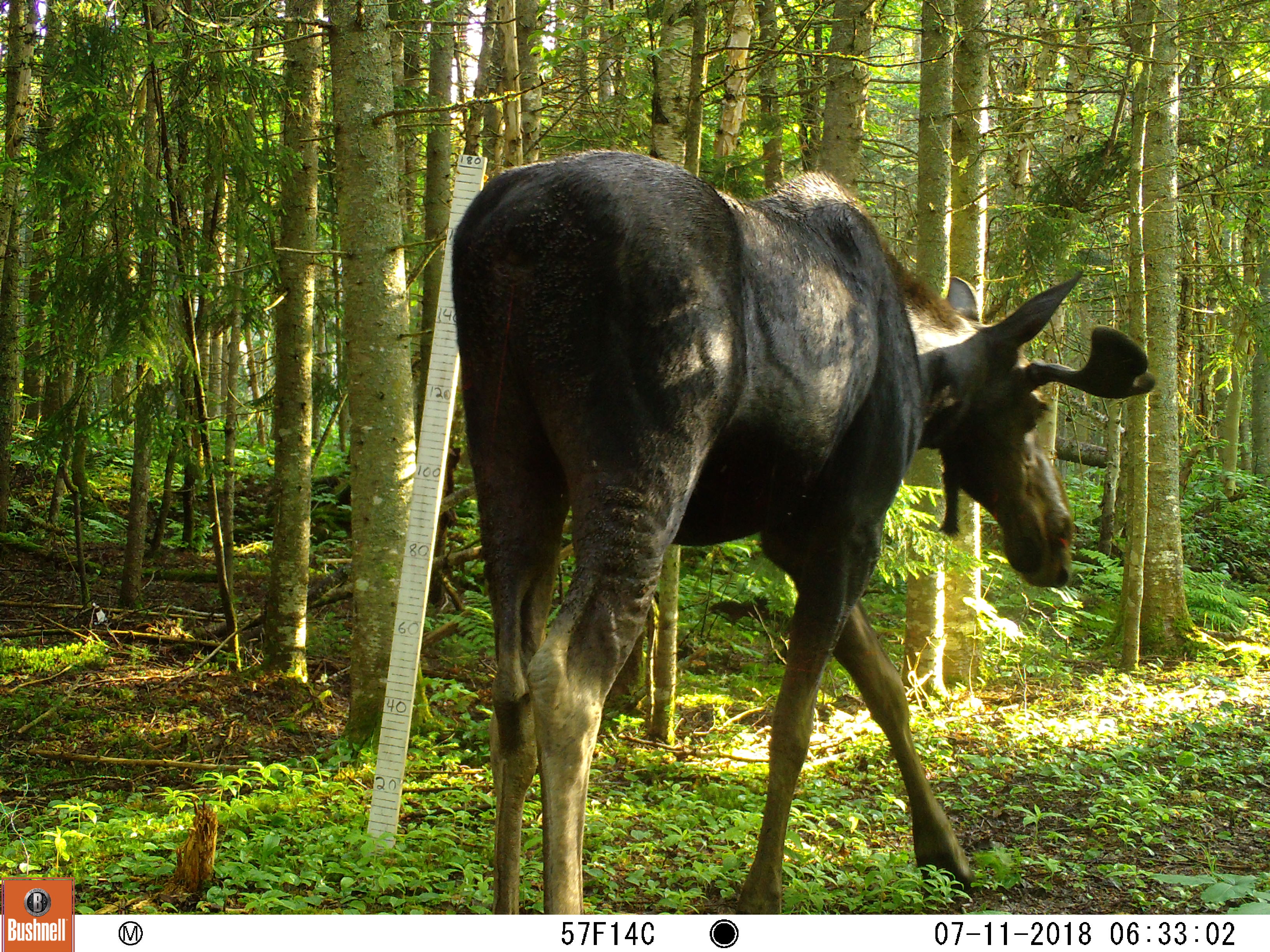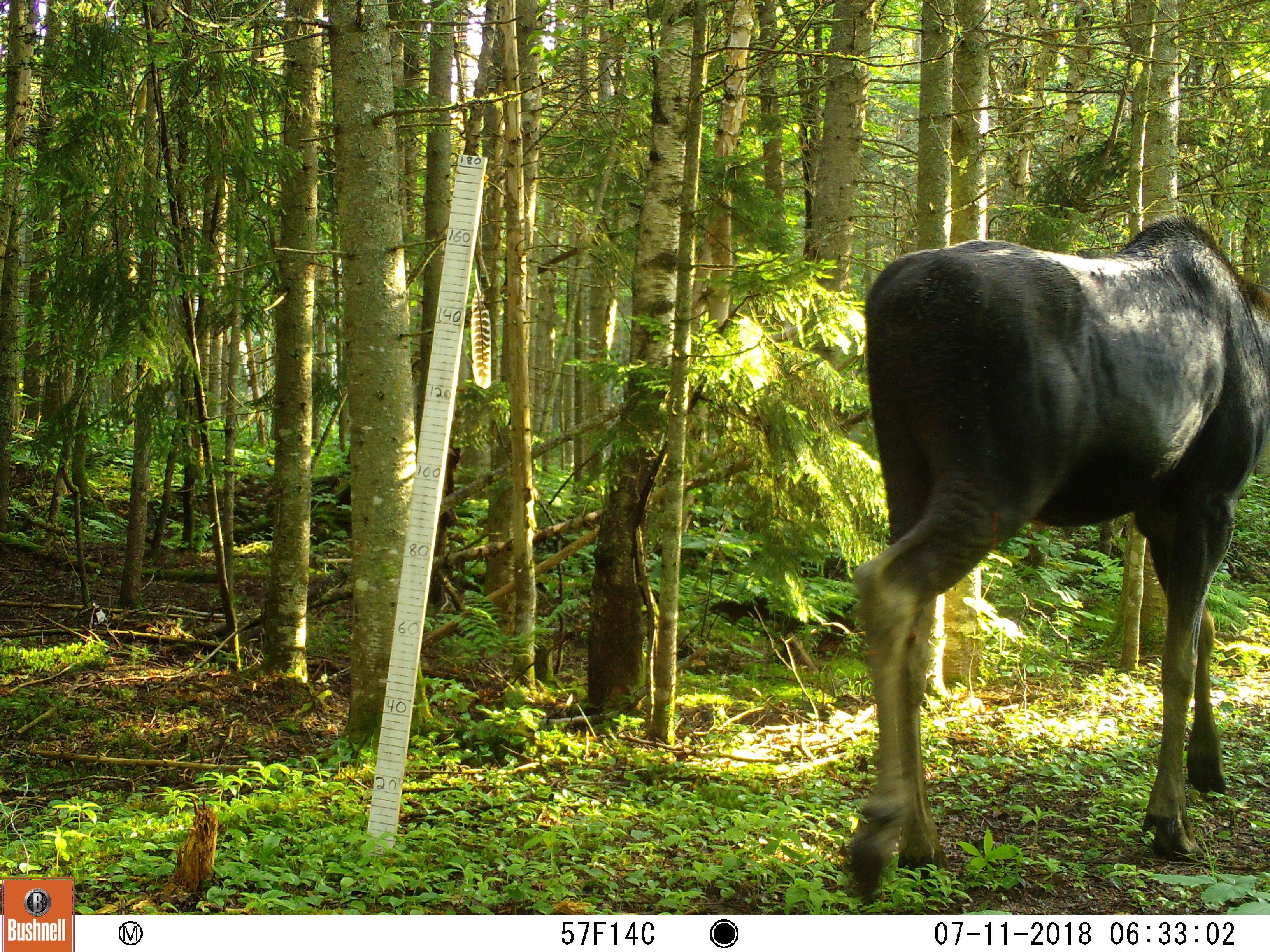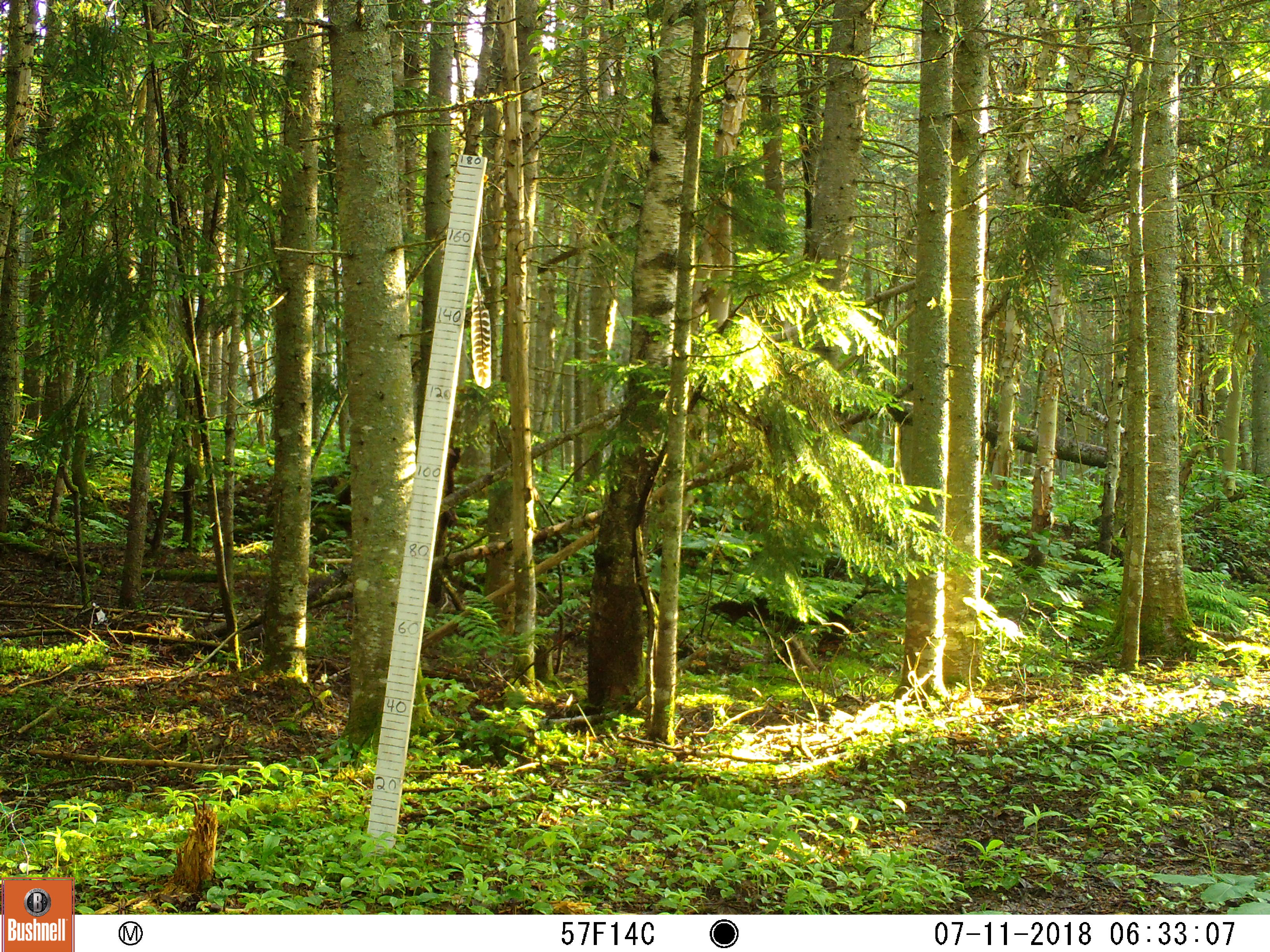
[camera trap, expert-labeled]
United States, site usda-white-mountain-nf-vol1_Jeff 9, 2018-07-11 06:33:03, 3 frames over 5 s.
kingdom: Animalia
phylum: Chordata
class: Mammalia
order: Artiodactyla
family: Cervidae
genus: Alces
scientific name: Alces alces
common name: moose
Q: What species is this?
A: Moose (Alces alces).